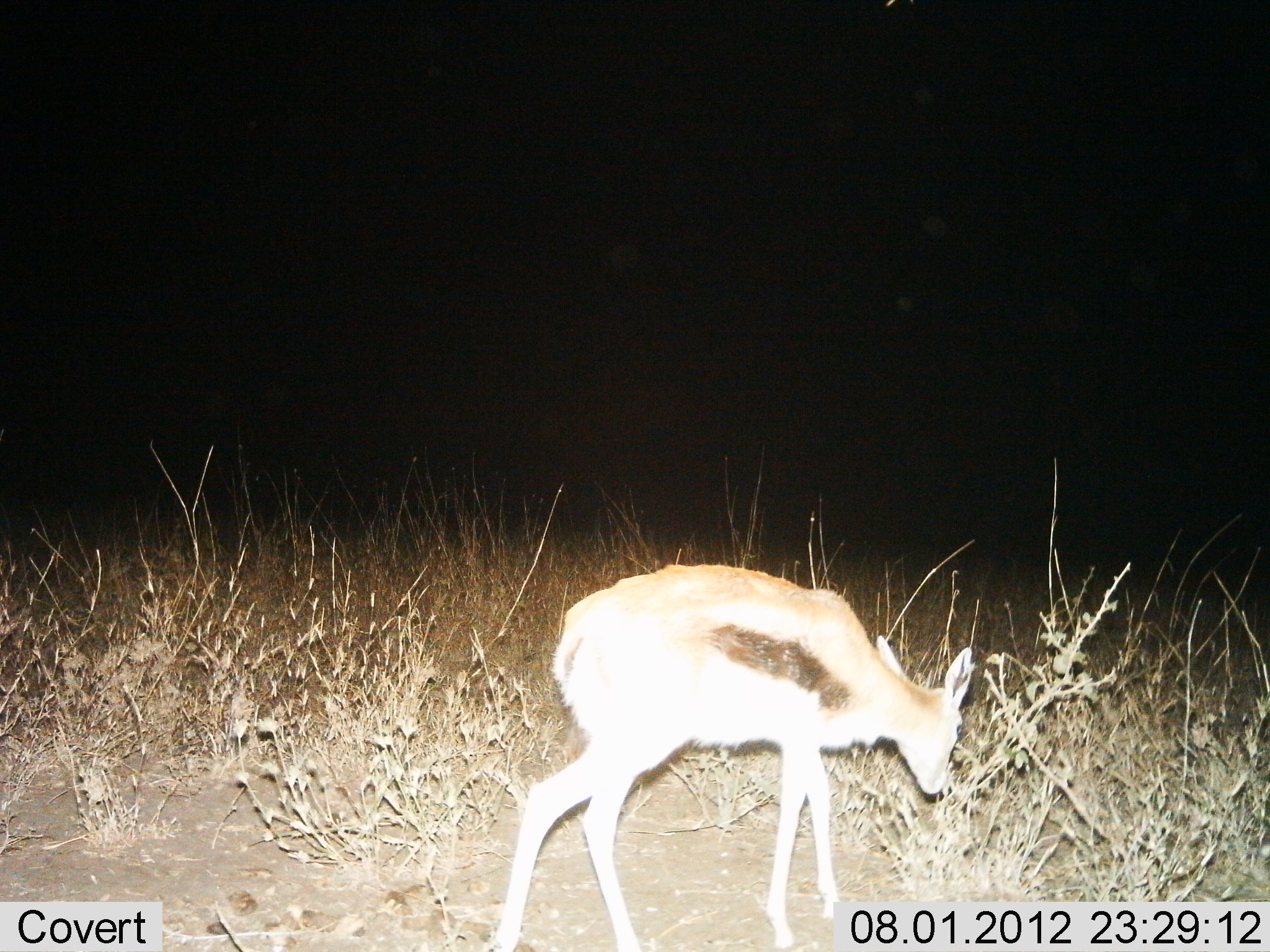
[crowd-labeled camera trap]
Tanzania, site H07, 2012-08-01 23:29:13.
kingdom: Animalia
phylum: Chordata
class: Mammalia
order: Artiodactyla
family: Bovidae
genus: Eudorcas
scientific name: Eudorcas thomsonii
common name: thomson's gazelle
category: gazellethomsons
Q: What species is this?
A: Gazellethomsons (thomson's gazelle) (Eudorcas thomsonii).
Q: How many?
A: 1.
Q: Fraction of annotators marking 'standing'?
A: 20%.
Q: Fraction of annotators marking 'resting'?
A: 0%.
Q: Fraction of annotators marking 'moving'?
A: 30%.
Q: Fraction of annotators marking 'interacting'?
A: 0%.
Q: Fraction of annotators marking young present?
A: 0%.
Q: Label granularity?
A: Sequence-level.